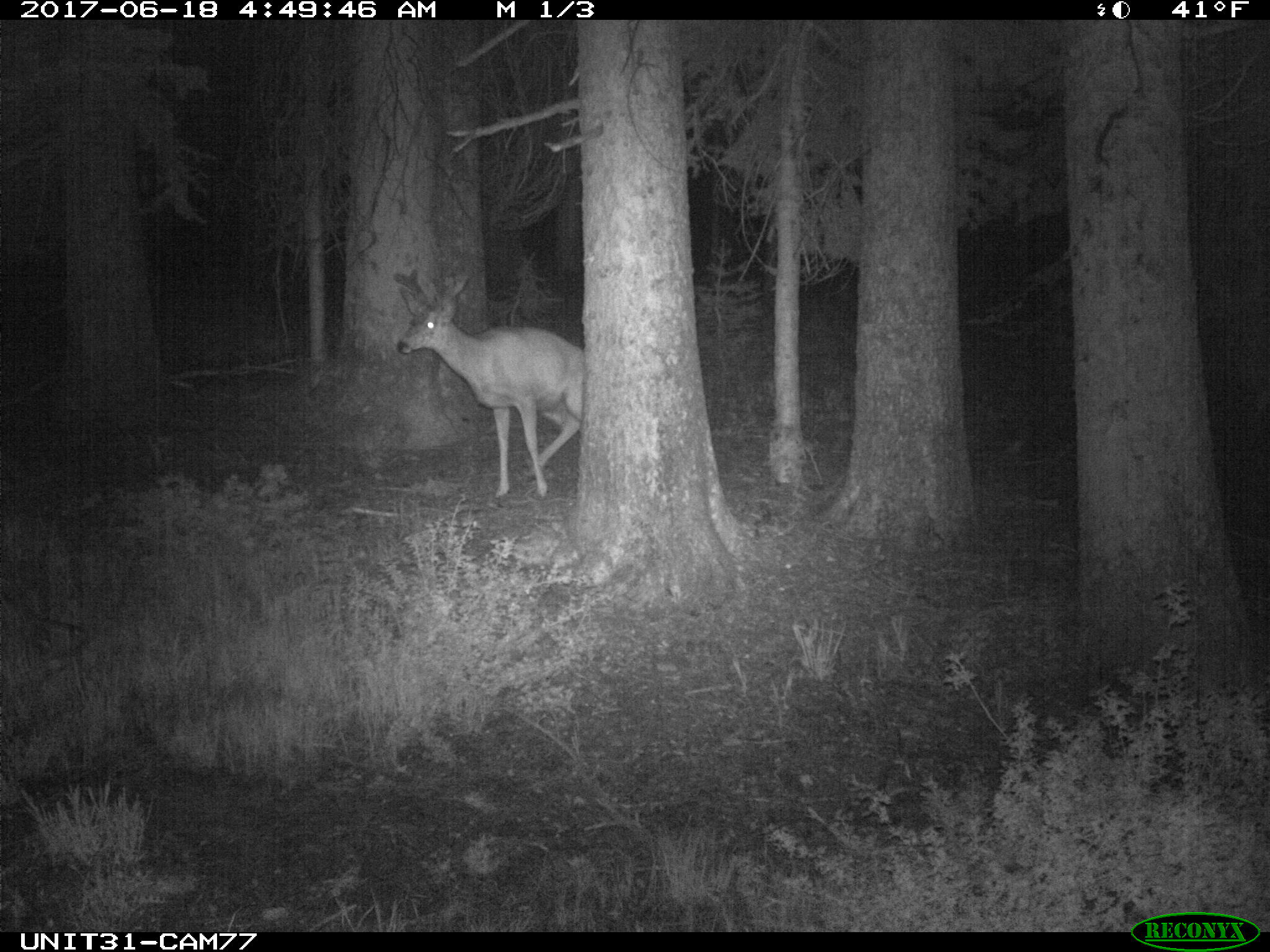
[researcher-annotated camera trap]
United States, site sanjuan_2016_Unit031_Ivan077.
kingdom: Animalia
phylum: Chordata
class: Mammalia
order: Artiodactyla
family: Cervidae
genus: Odocoileus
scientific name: Odocoileus hemionus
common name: mule deer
Odocoileus hemionus (mule deer).